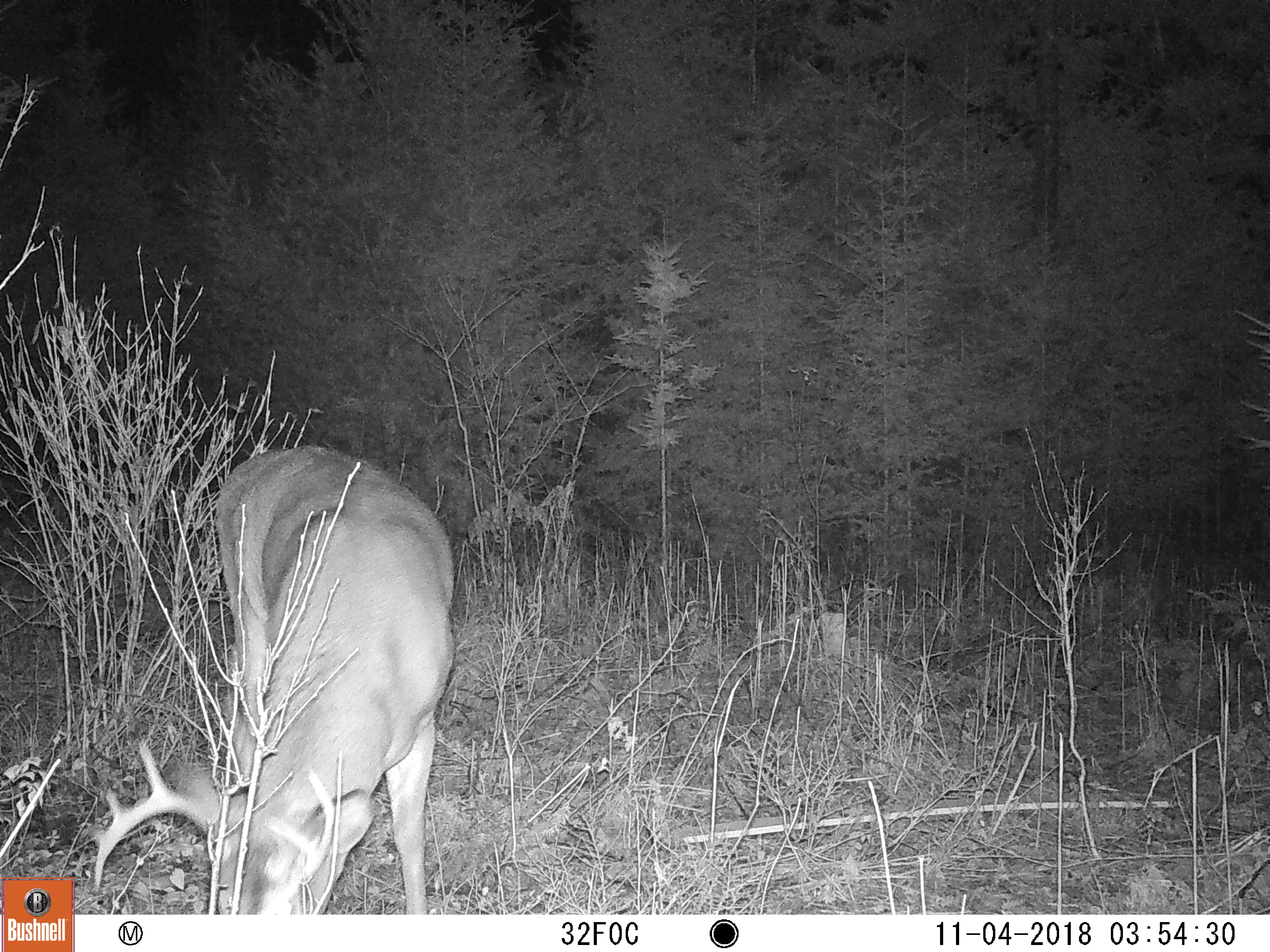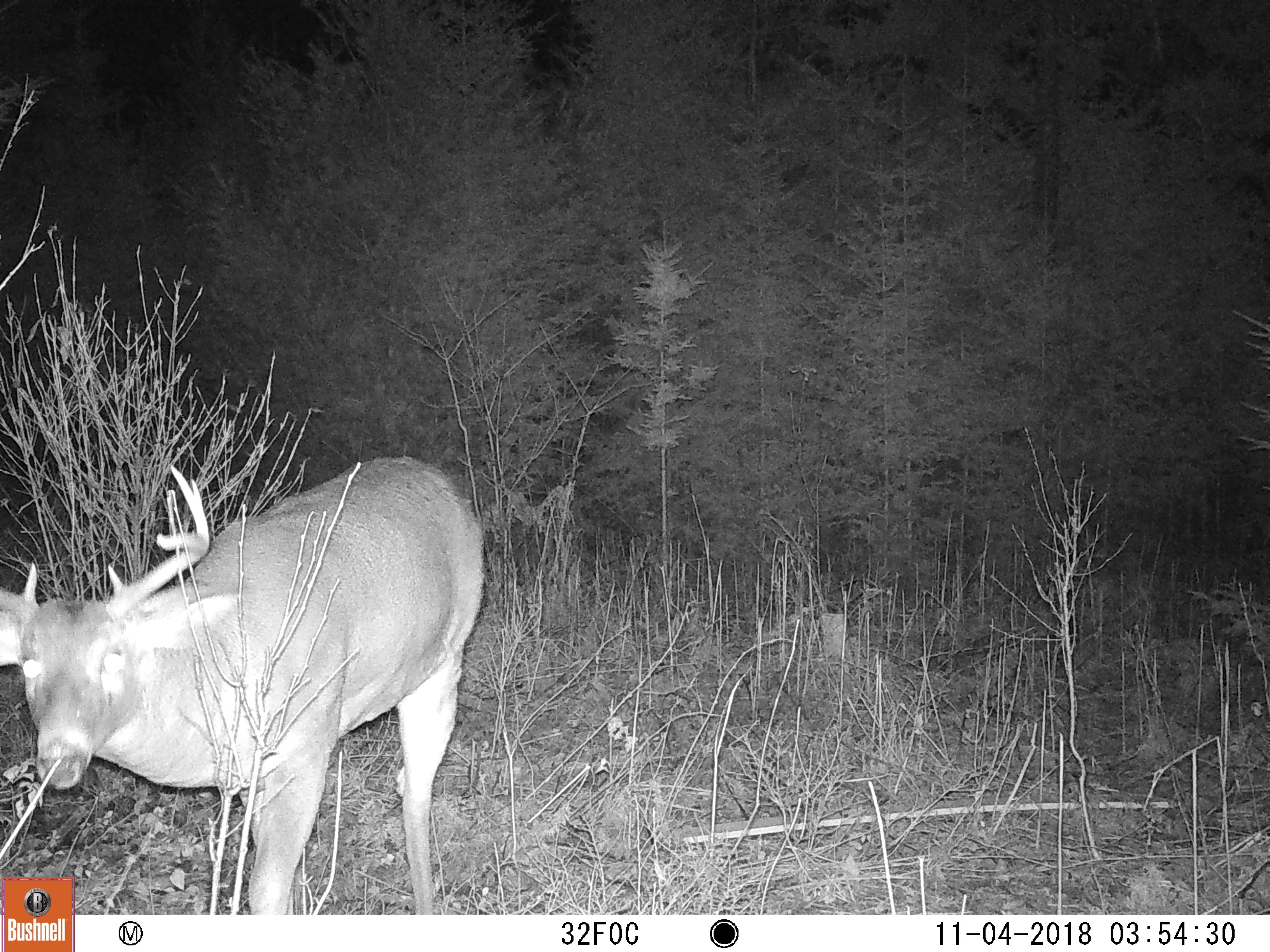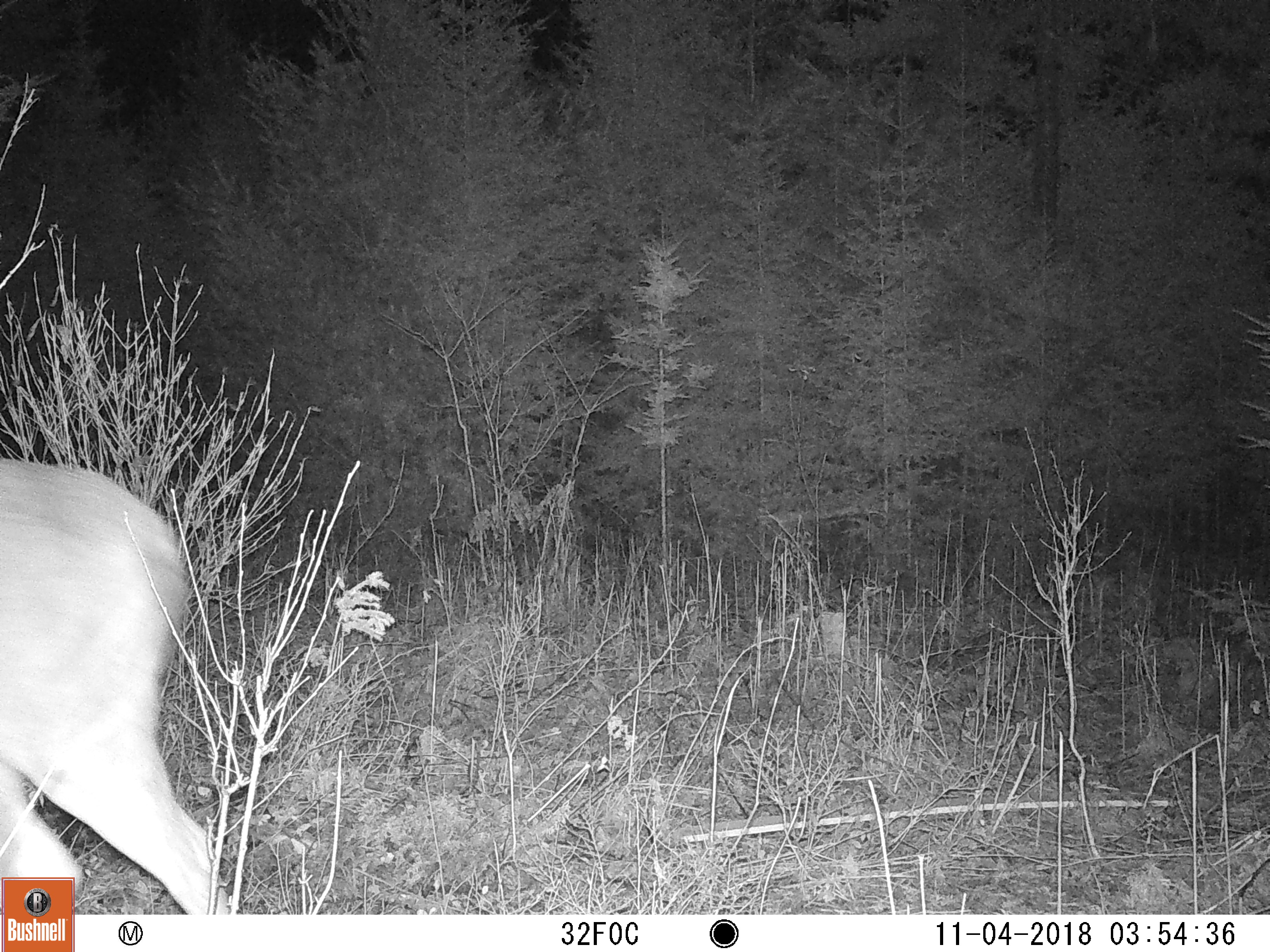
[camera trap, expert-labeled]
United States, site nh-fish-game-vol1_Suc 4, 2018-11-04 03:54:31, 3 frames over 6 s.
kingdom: Animalia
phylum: Chordata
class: Mammalia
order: Artiodactyla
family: Cervidae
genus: Odocoileus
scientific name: Odocoileus virginianus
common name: white-tailed deer